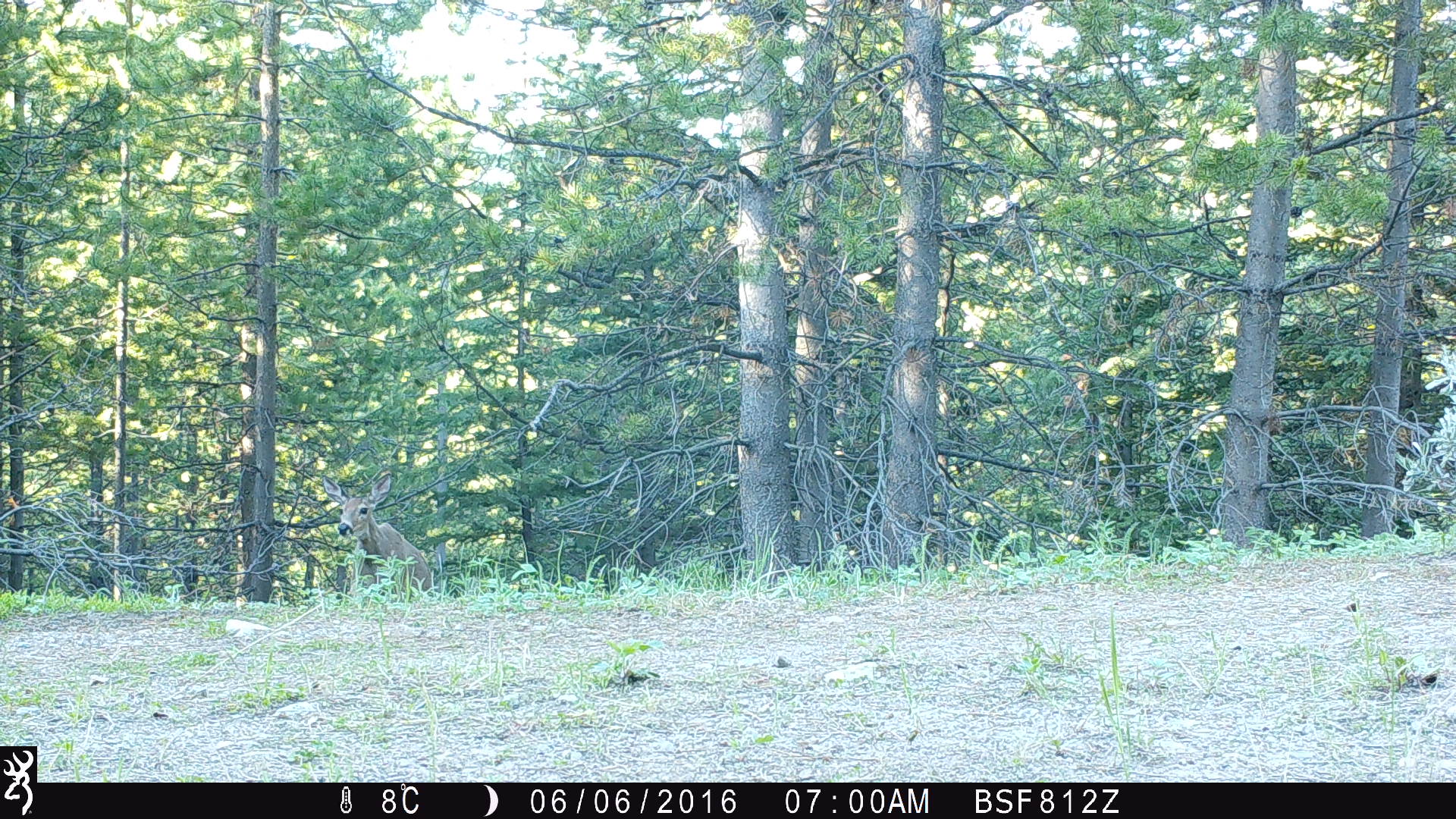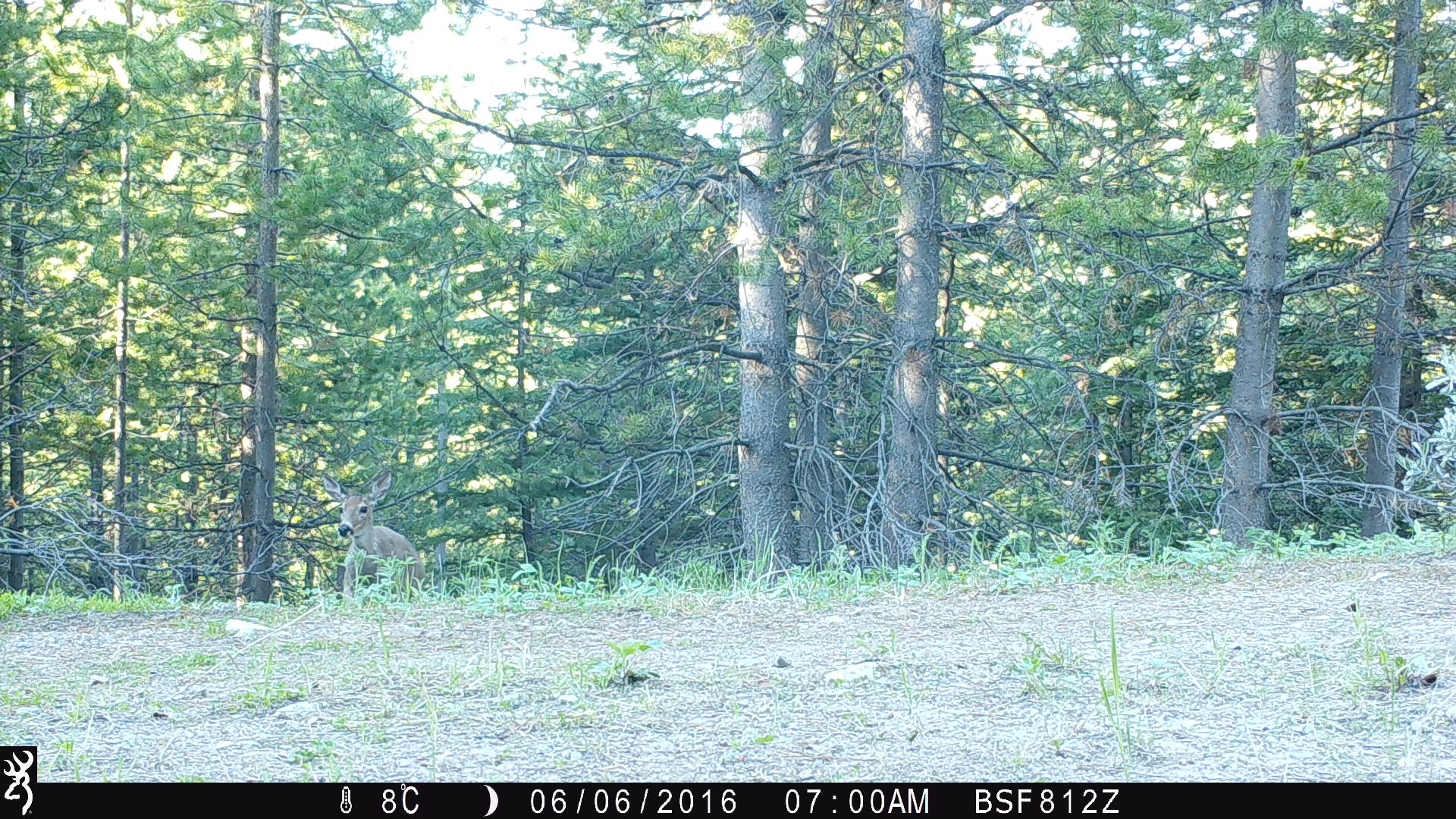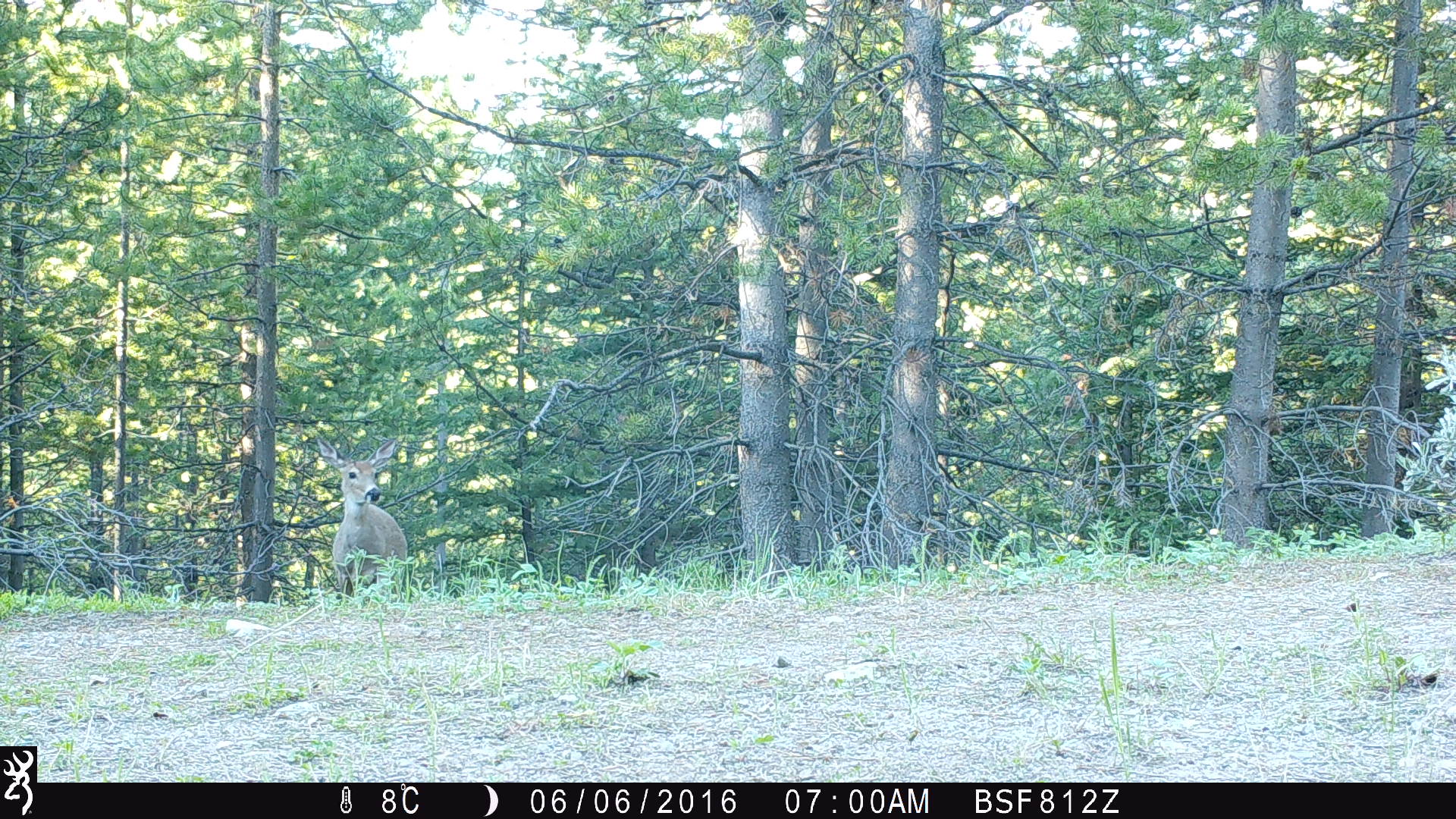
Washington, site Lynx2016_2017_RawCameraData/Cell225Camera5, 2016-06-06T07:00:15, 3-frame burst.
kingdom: Animalia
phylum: Chordata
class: Mammalia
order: Artiodactyla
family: Cervidae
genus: Odocoileus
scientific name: Odocoileus virginianus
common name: white-tailed deer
Odocoileus virginianus (white-tailed deer). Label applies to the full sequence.